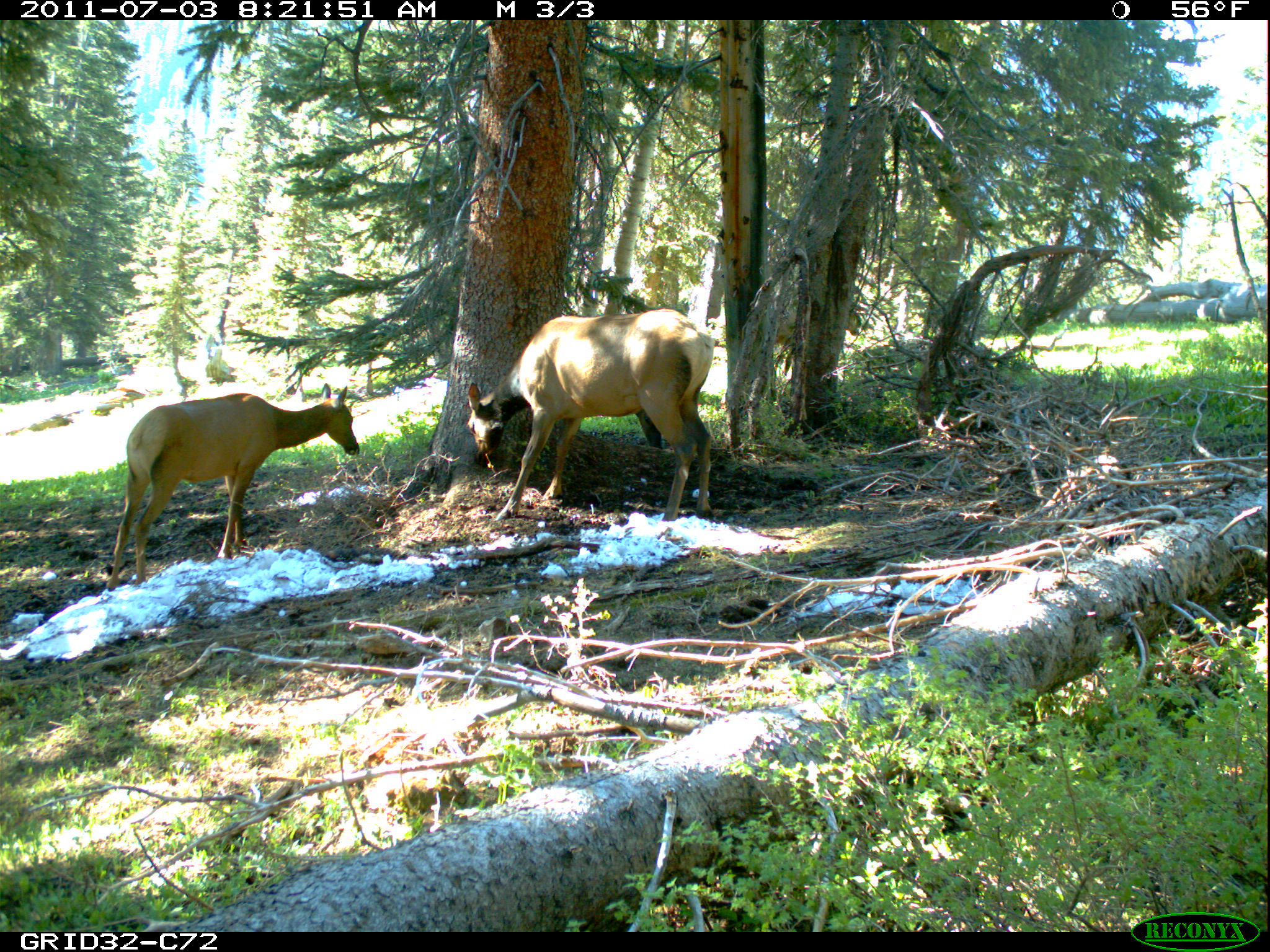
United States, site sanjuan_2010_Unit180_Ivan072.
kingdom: Animalia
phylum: Chordata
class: Mammalia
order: Artiodactyla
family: Cervidae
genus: Cervus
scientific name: Cervus elaphus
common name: red deer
Cervus elaphus (red deer).